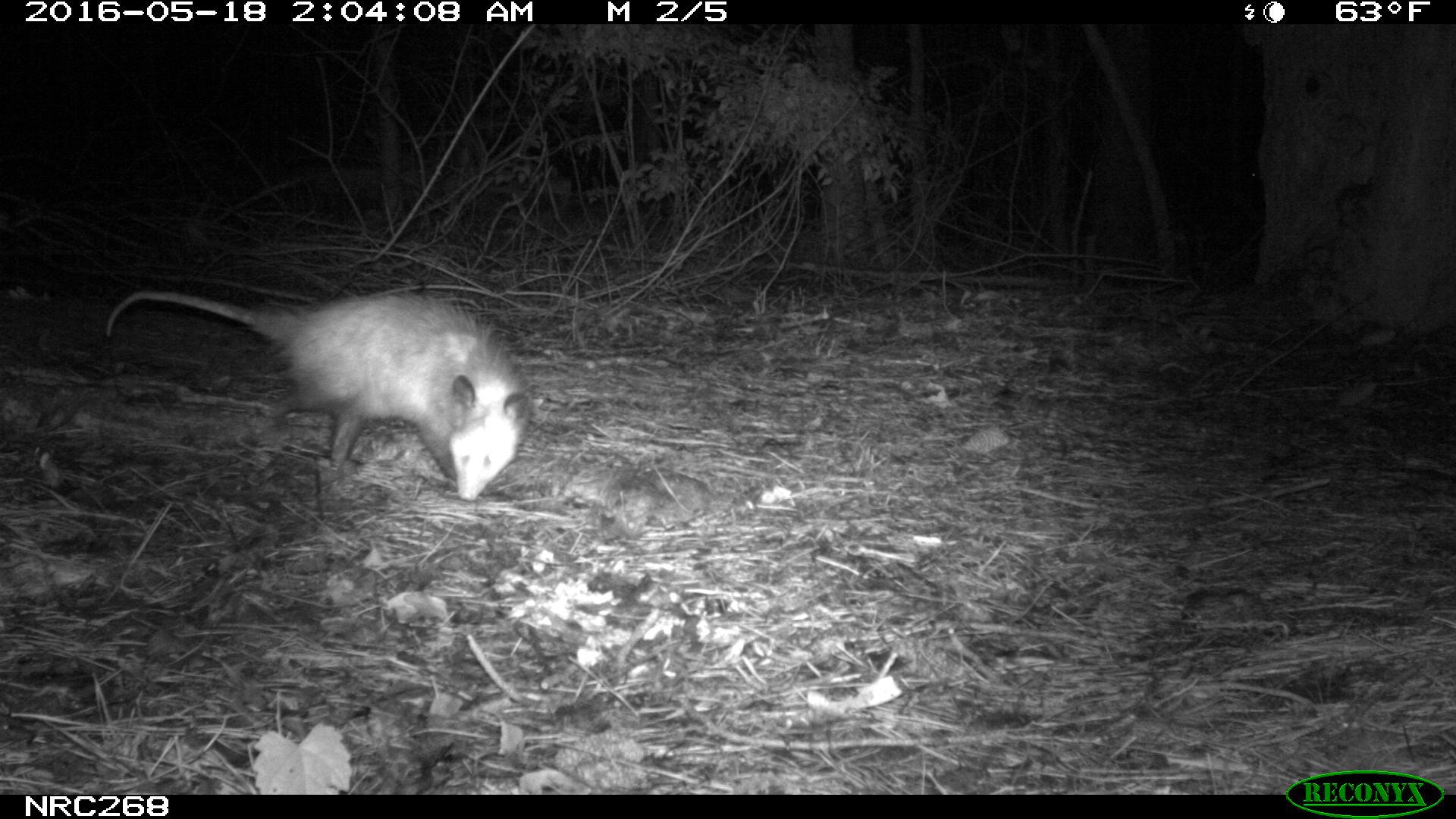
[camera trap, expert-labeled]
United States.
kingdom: Animalia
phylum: Chordata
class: Mammalia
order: Didelphimorphia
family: Didelphidae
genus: Didelphis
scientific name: Didelphis virginiana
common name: virginia opossum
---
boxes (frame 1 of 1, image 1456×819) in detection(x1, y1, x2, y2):
Virginia Opossum: detection(96, 272, 539, 497)